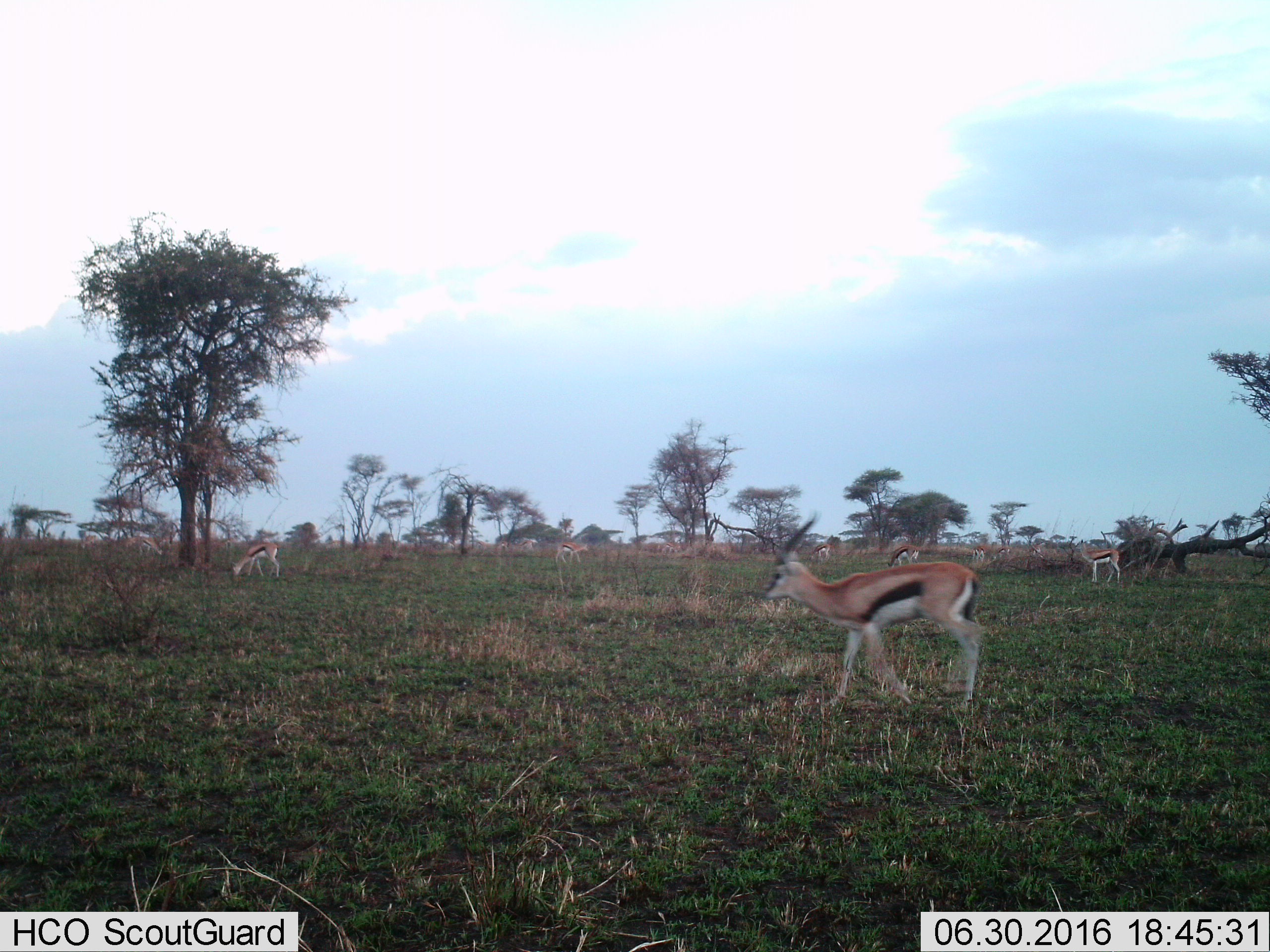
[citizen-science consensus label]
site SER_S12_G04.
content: unidentified animal